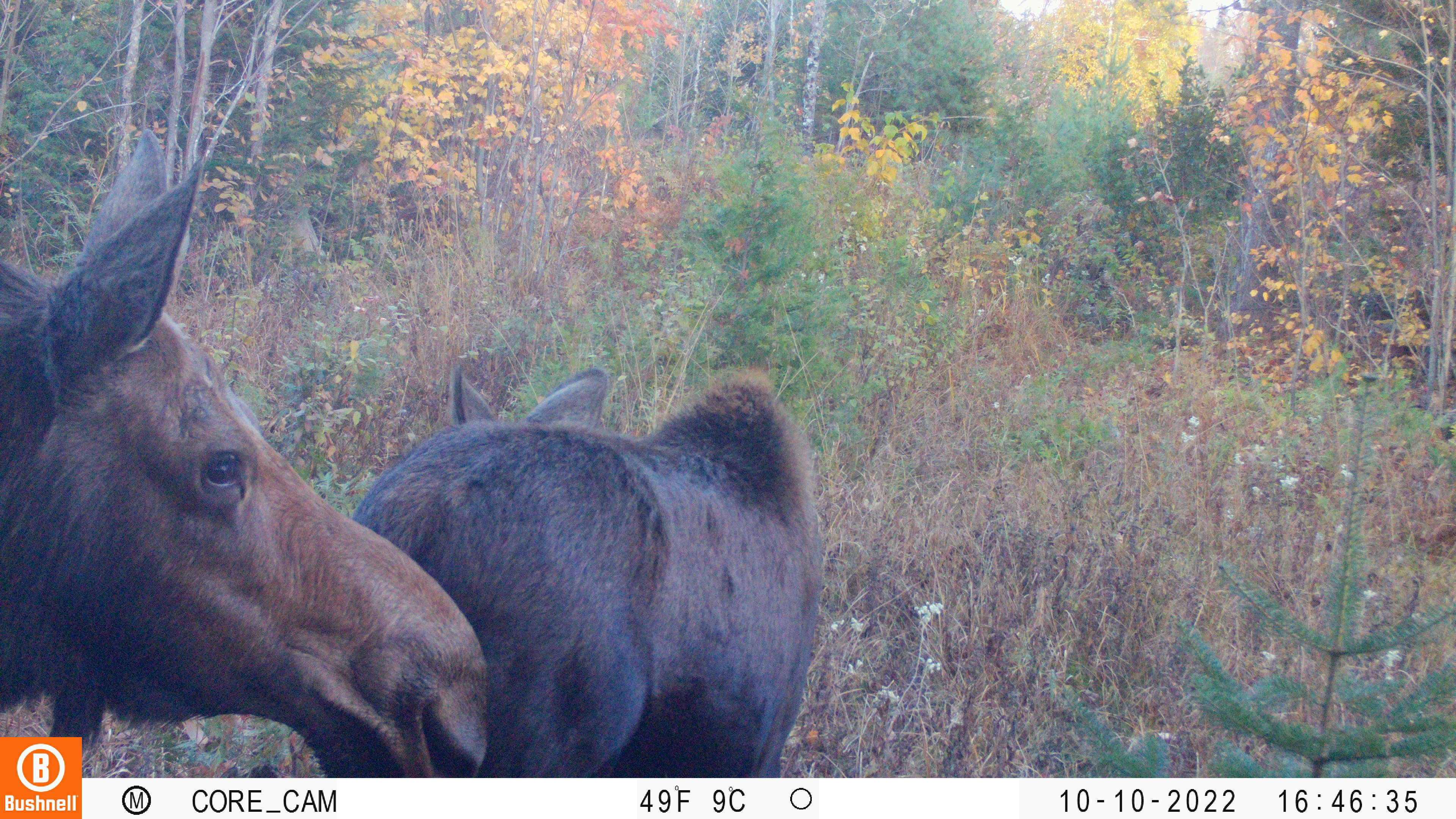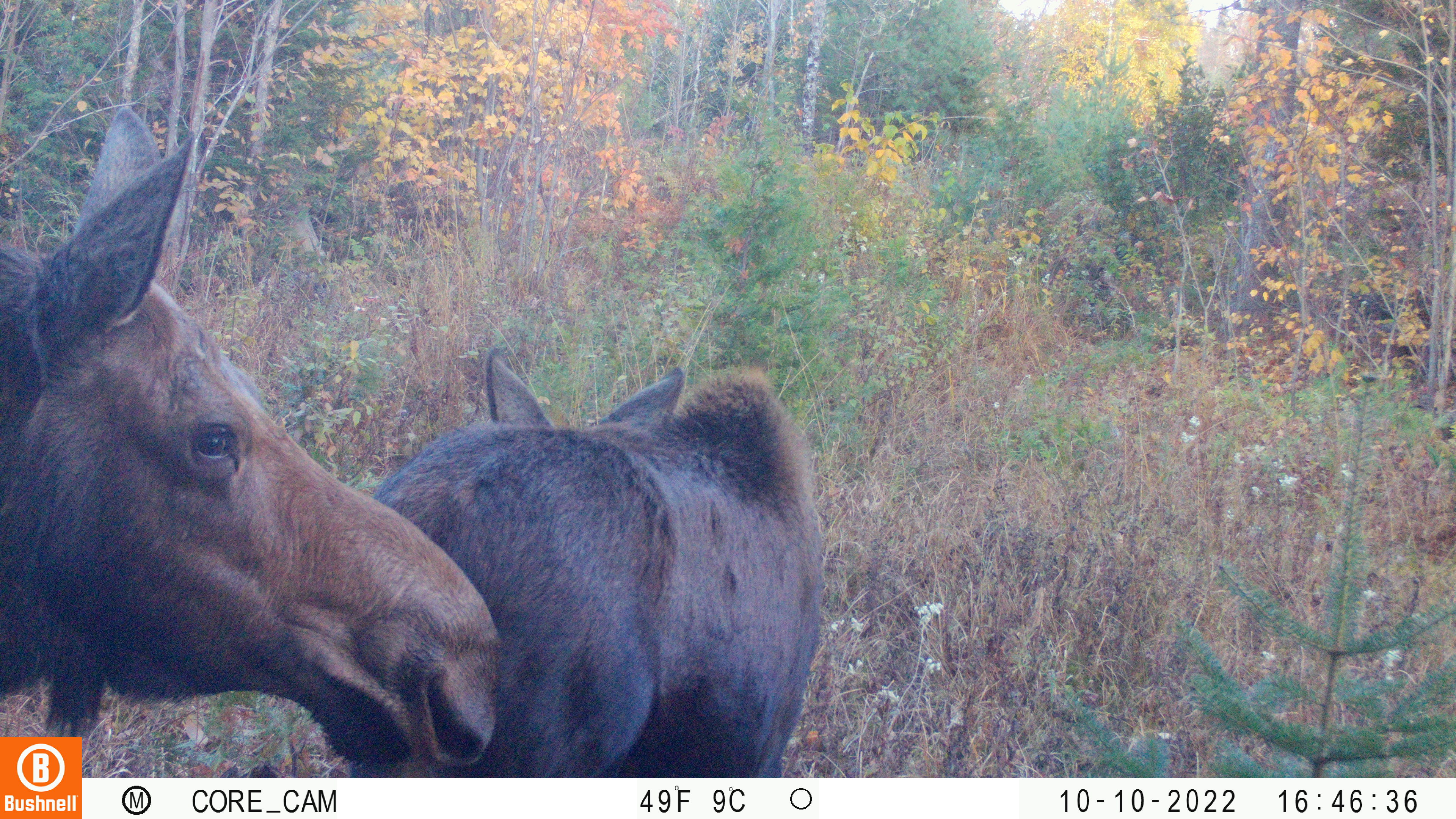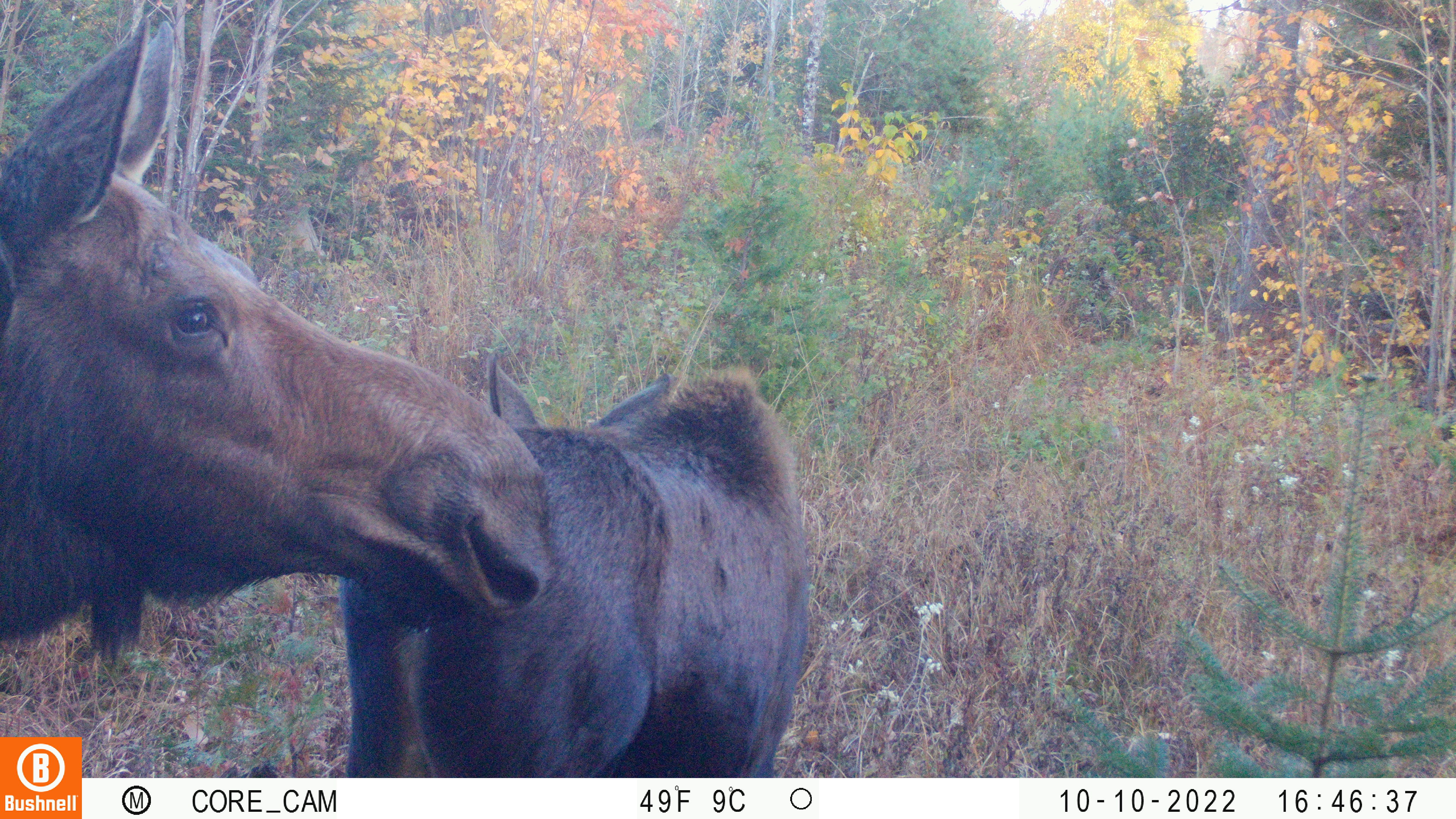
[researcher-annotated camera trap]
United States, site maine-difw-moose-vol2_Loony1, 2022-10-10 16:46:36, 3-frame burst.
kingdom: Animalia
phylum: Chordata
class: Mammalia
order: Artiodactyla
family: Cervidae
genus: Alces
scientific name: Alces alces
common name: moose